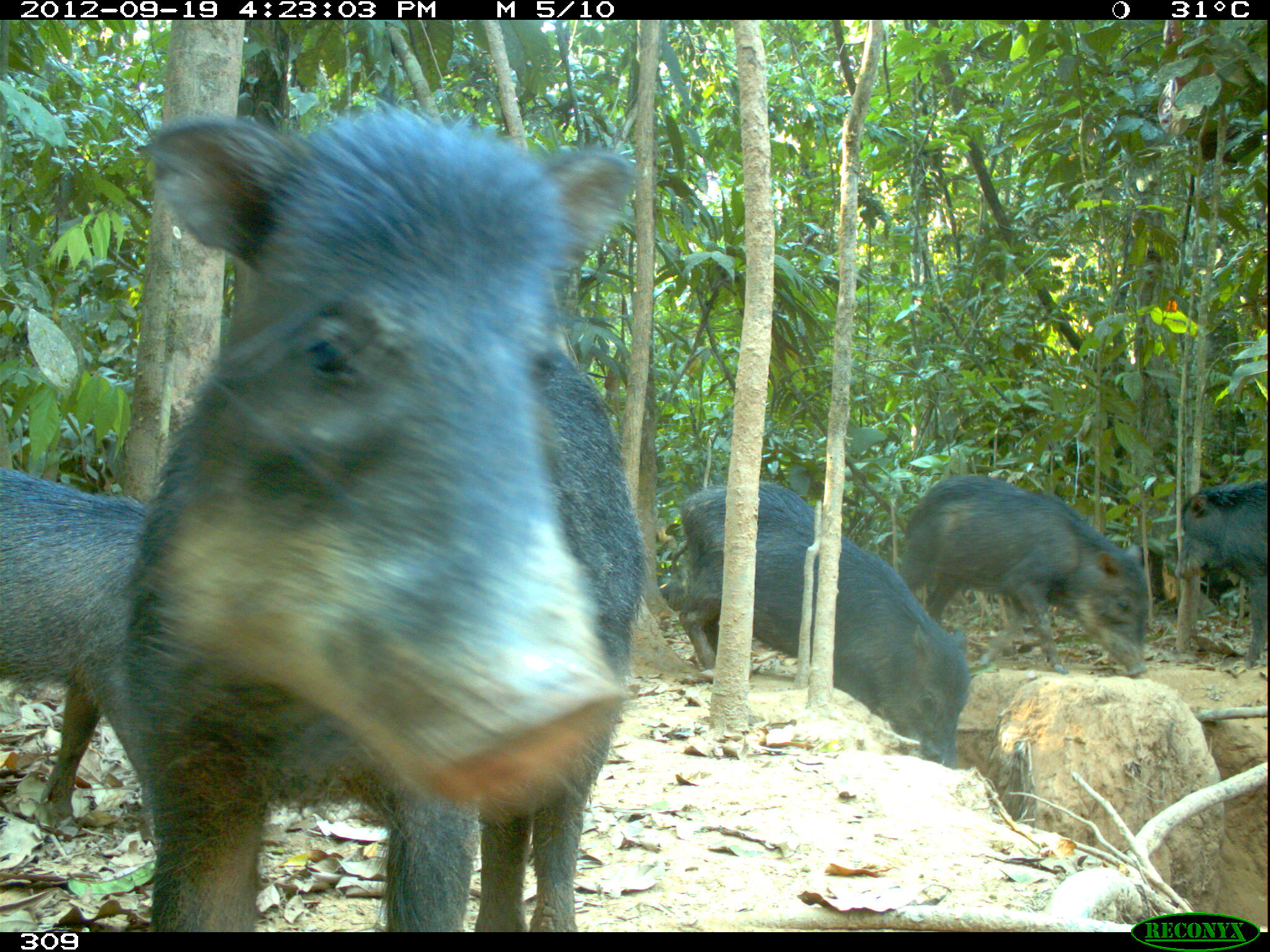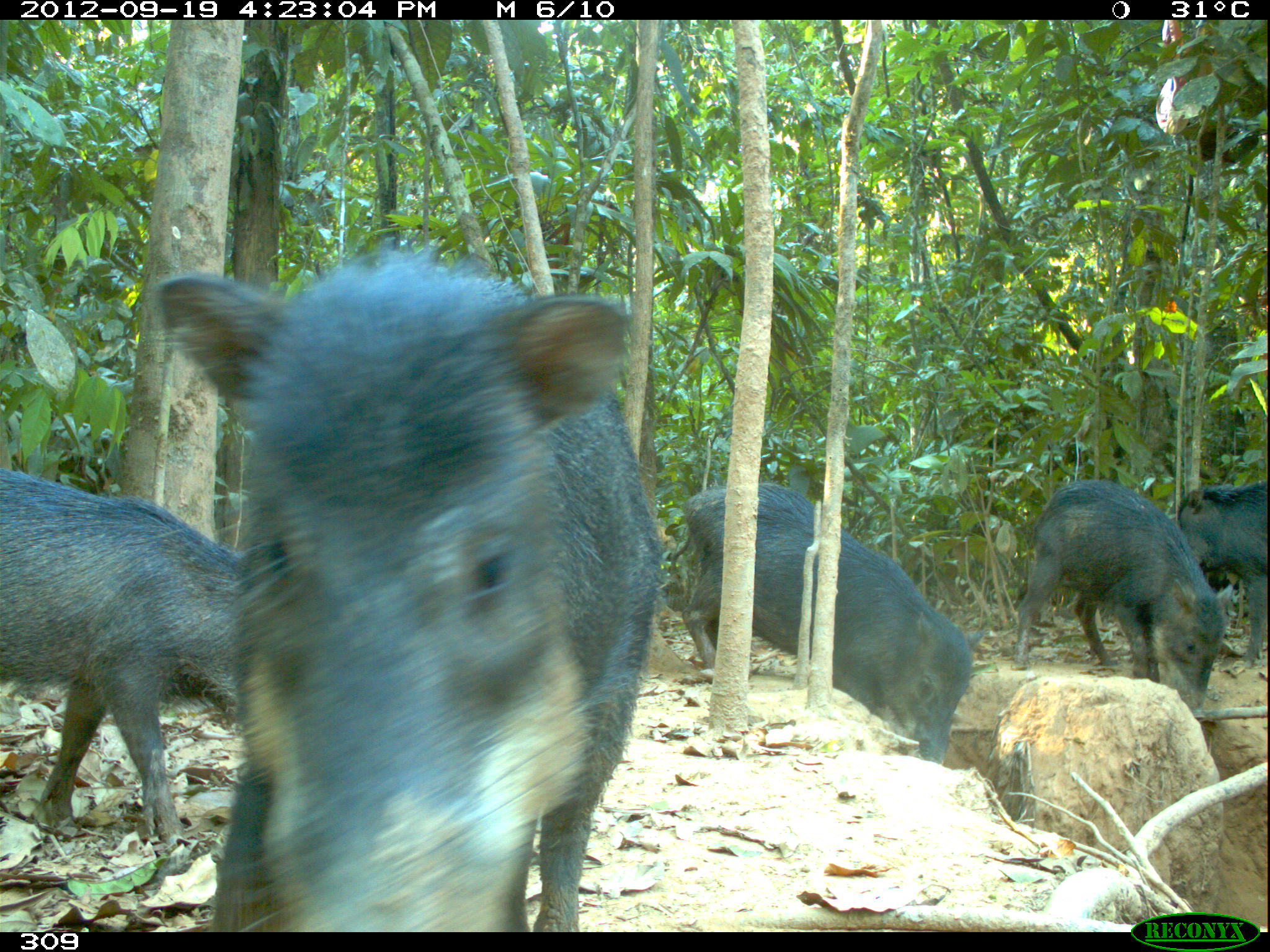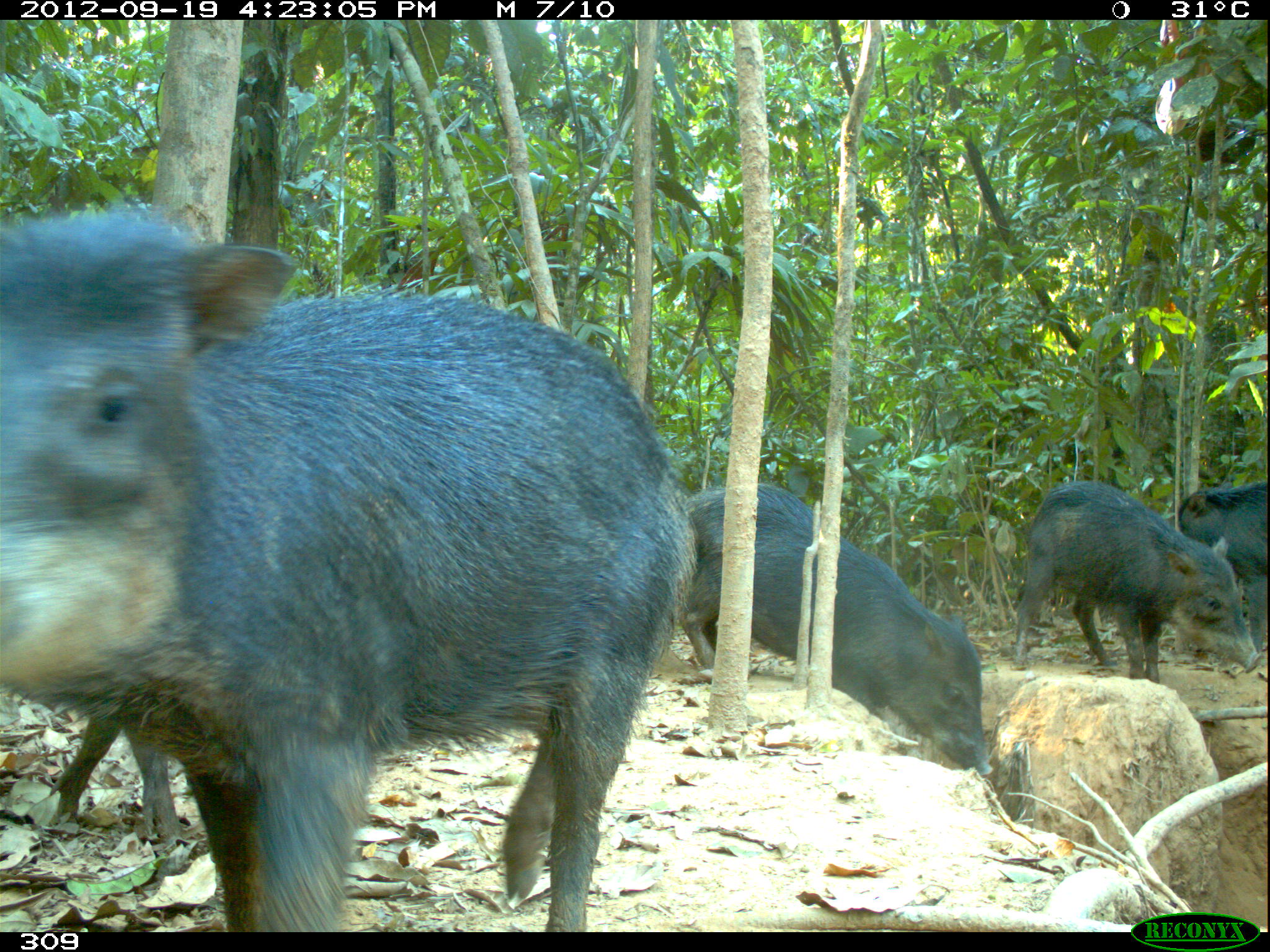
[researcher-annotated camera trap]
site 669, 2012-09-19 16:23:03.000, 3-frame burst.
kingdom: Animalia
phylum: Chordata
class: Mammalia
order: Artiodactyla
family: Tayassuidae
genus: Tayassu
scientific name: Tayassu pecari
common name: white-lipped peccary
Tayassu pecari (white-lipped peccary).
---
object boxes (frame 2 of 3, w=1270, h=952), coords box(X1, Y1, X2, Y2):
tayassu pecari: box(158, 238, 662, 926); box(0, 467, 239, 842); box(679, 478, 983, 762); box(1012, 478, 1232, 722); box(1175, 476, 1266, 665)